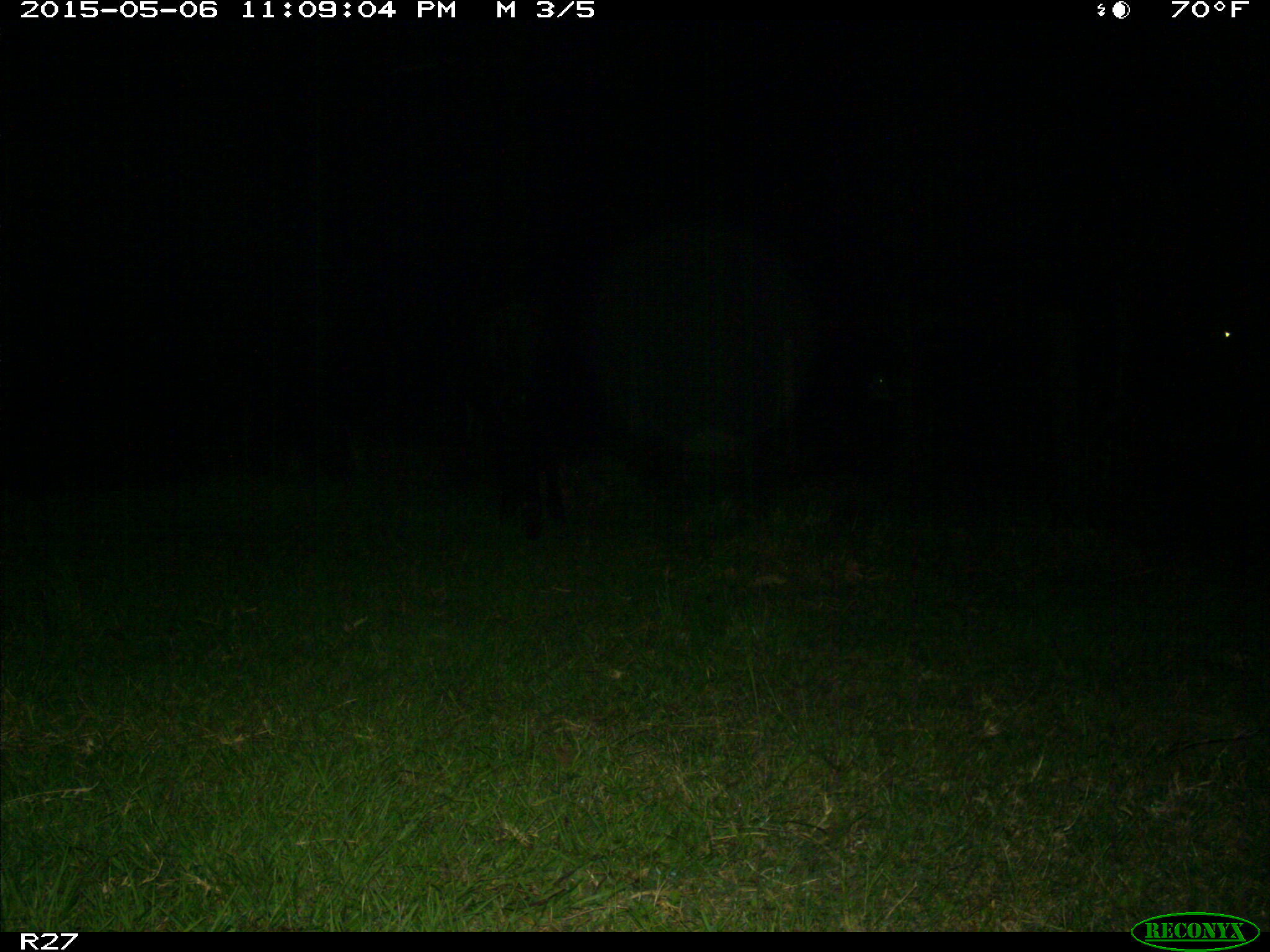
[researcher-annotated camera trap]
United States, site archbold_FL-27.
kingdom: Animalia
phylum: Chordata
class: Mammalia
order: Artiodactyla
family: Bovidae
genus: Bos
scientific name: Bos taurus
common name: domestic cow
Bos taurus (domestic cow).